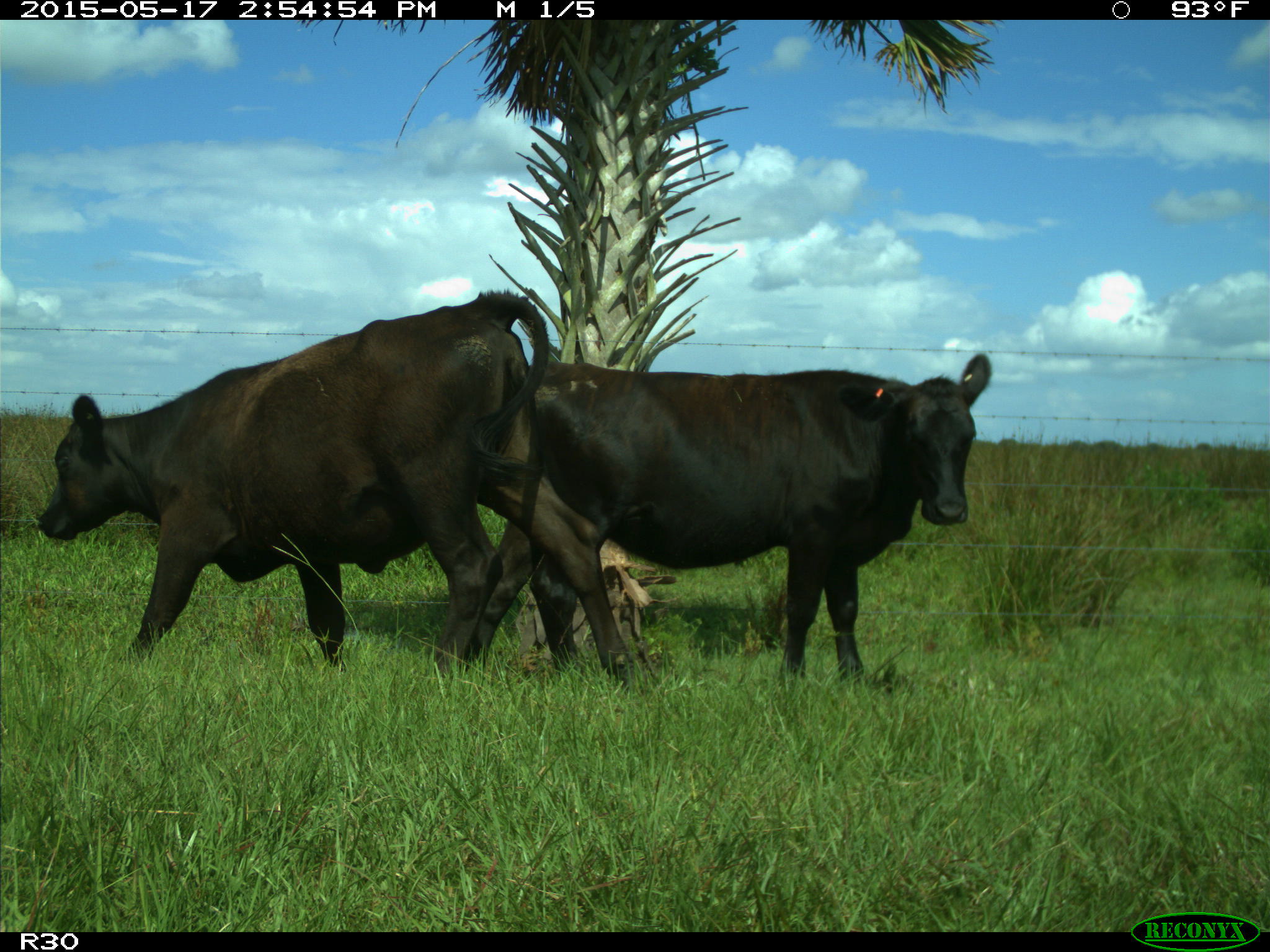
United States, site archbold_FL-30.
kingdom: Animalia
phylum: Chordata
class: Mammalia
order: Artiodactyla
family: Bovidae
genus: Bos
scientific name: Bos taurus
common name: domestic cow